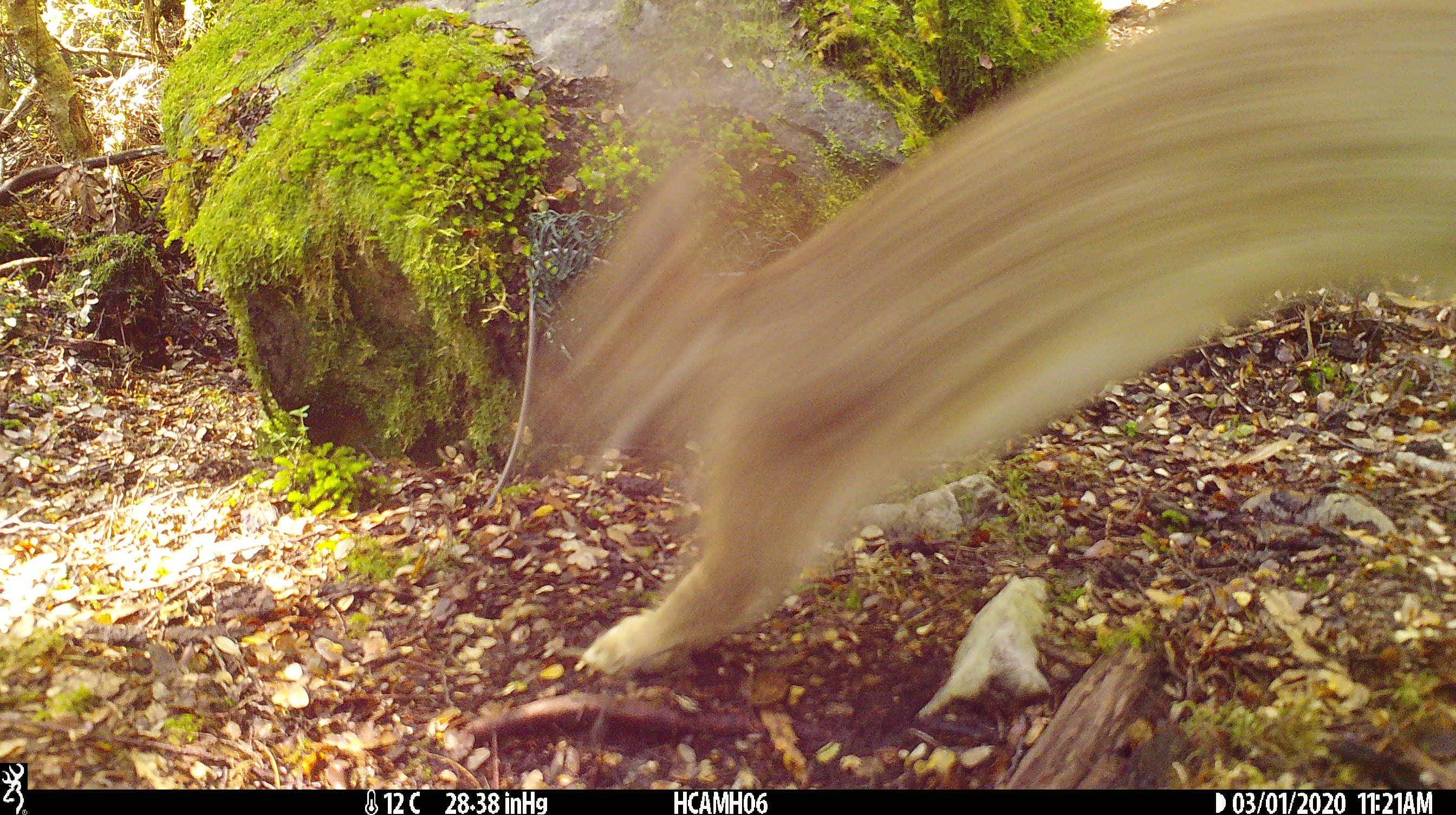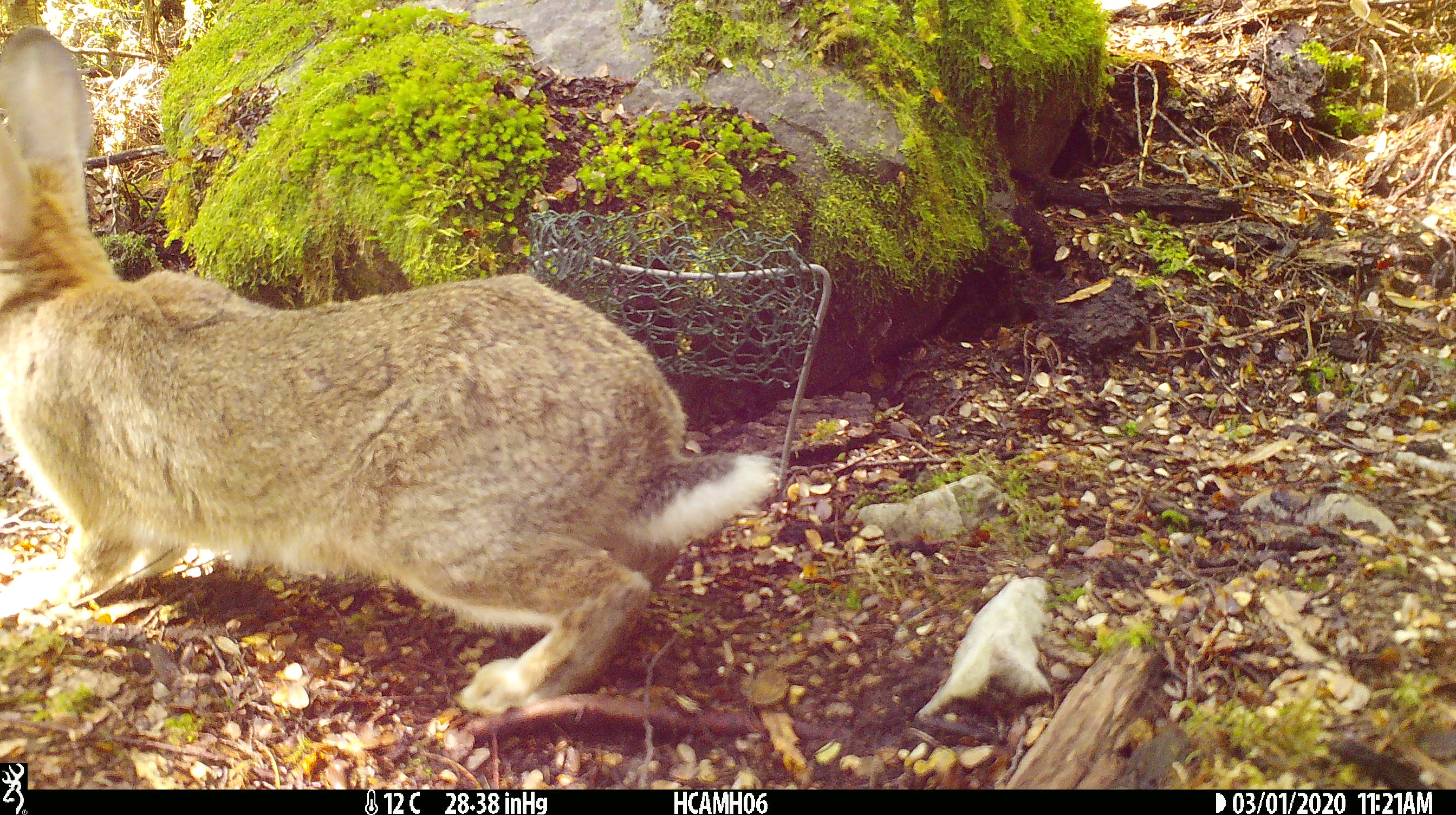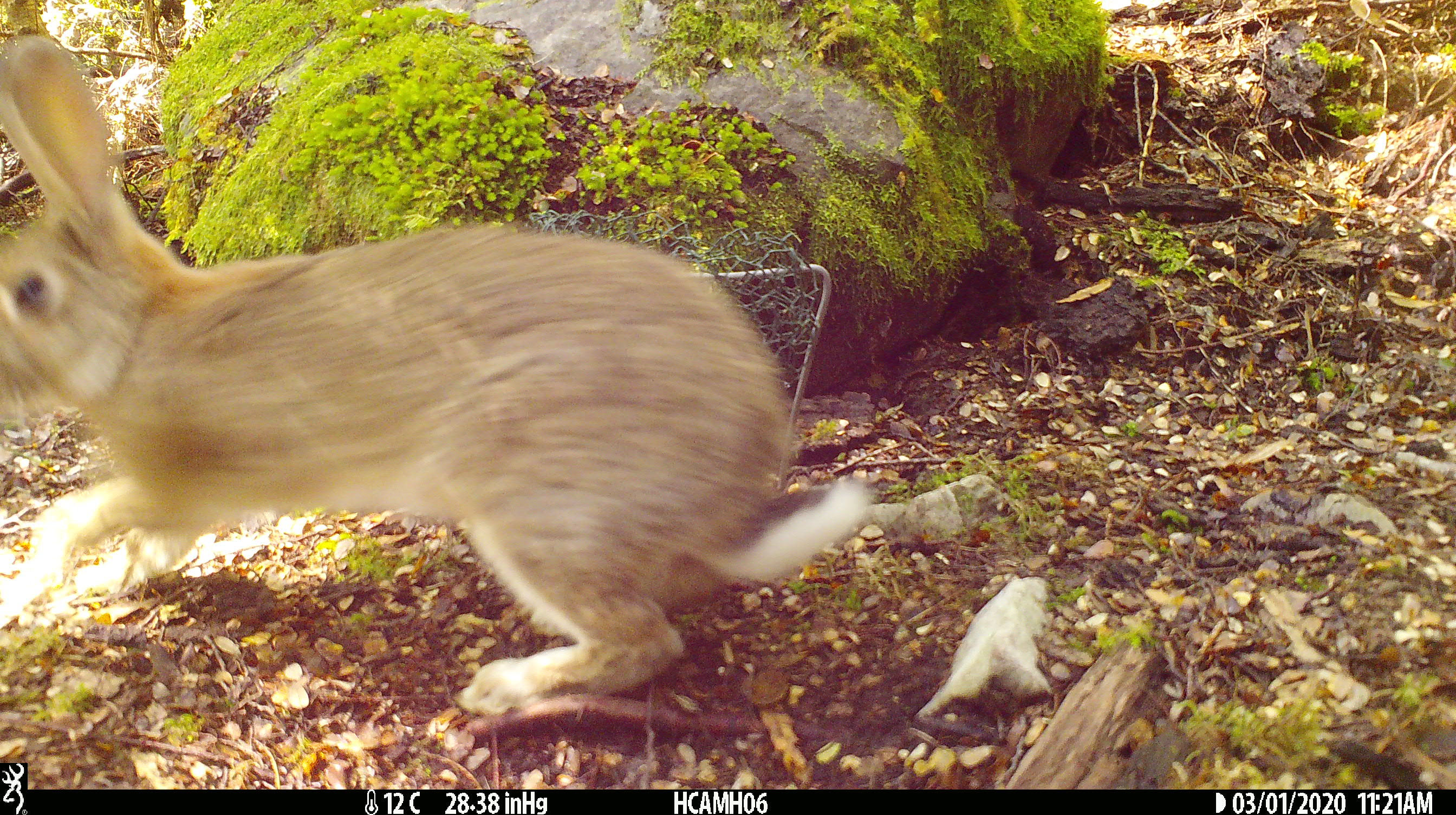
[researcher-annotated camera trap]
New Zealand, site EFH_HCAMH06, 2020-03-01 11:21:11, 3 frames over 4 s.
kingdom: Animalia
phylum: Chordata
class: Mammalia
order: Lagomorpha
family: Leporidae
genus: Oryctolagus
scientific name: Oryctolagus cuniculus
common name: european rabbit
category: rabbit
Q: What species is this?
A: Rabbit (european rabbit) (Oryctolagus cuniculus).